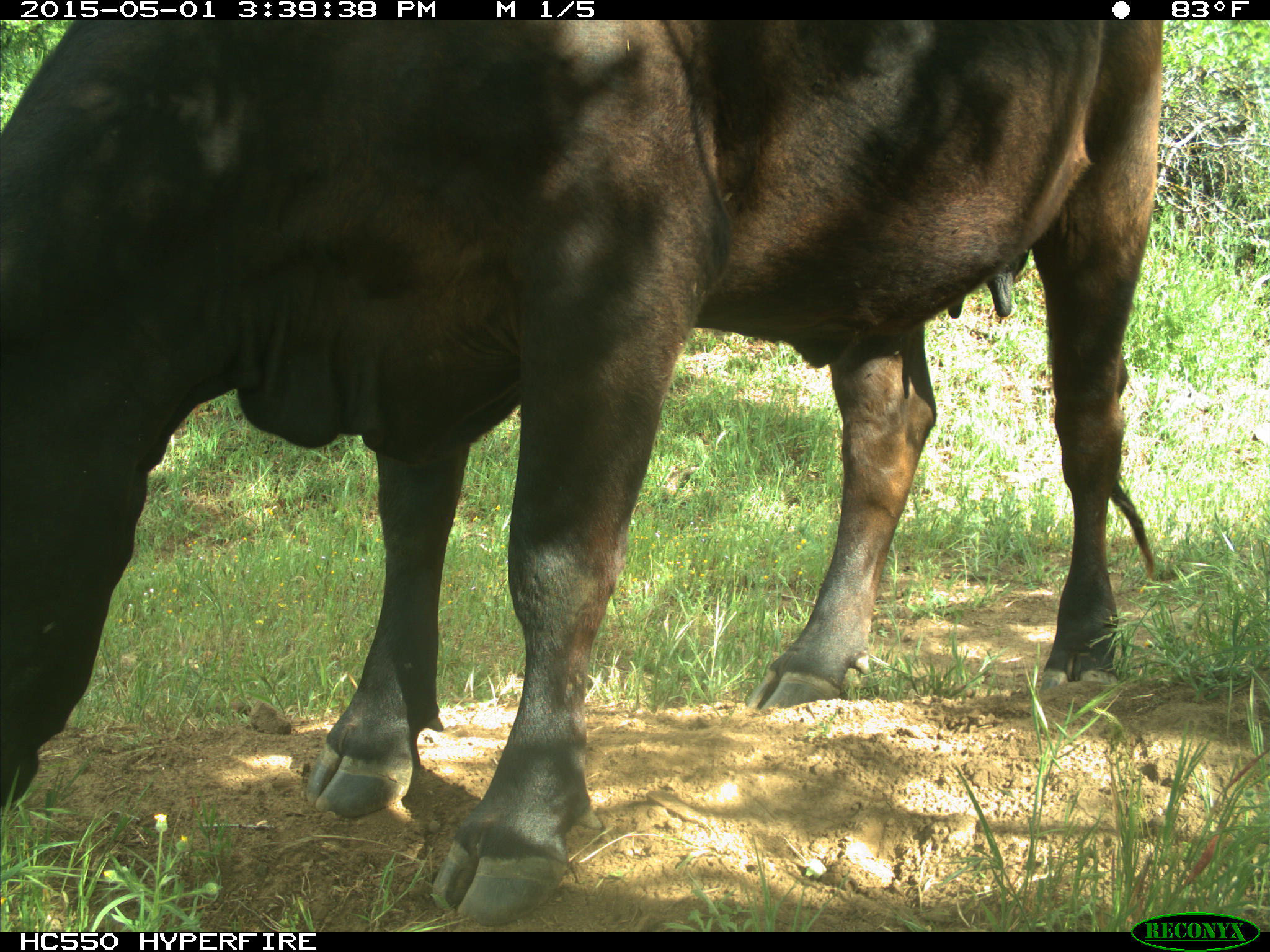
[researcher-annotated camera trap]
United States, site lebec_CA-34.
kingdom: Animalia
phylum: Chordata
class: Mammalia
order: Artiodactyla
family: Bovidae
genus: Bos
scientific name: Bos taurus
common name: domestic cow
Bos taurus (domestic cow).